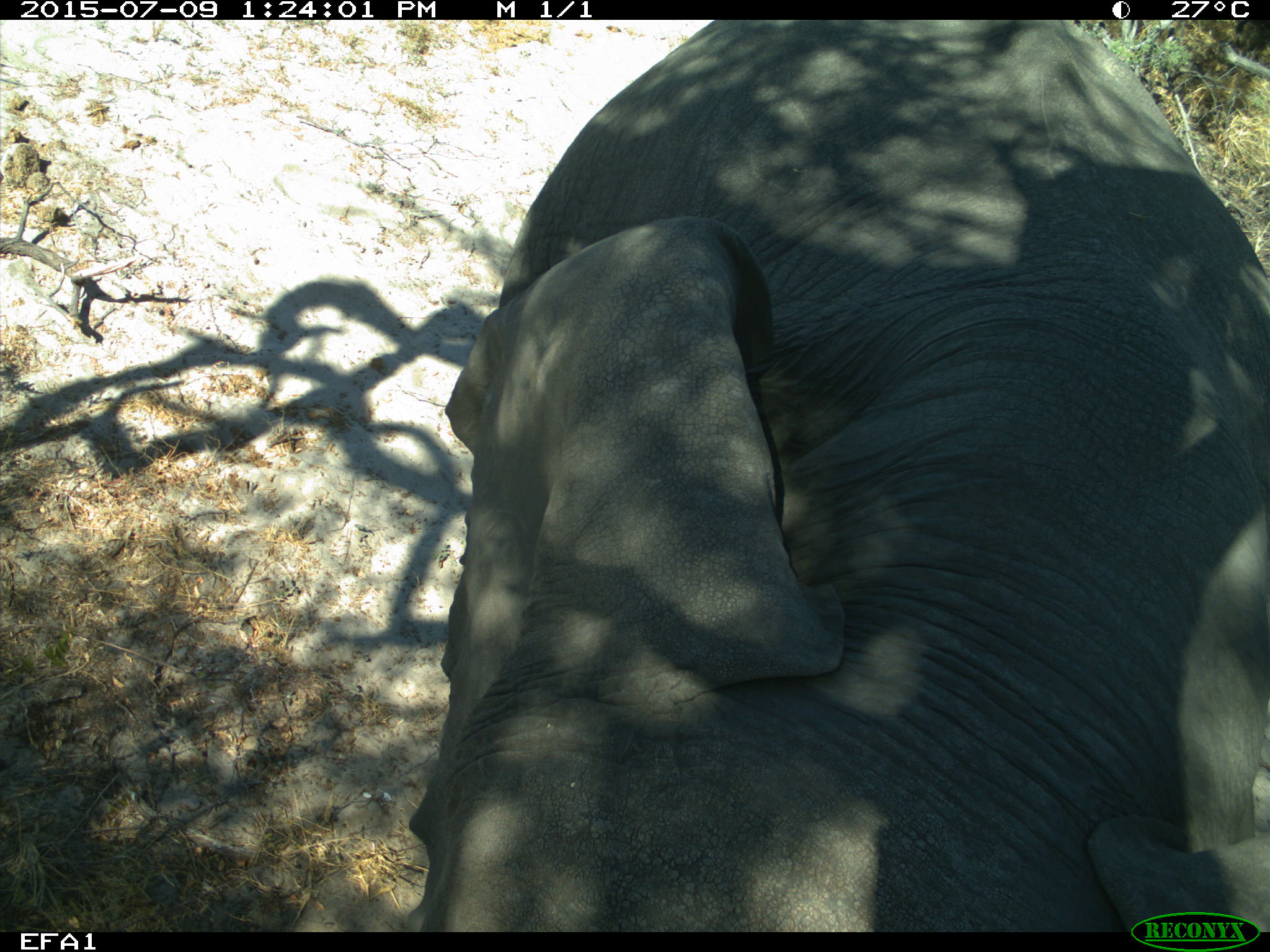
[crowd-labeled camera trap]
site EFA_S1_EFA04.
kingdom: Animalia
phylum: Chordata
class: Mammalia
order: Proboscidea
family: Elephantidae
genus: Loxodonta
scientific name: Loxodonta africana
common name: african bush elephant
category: elephant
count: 1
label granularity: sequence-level